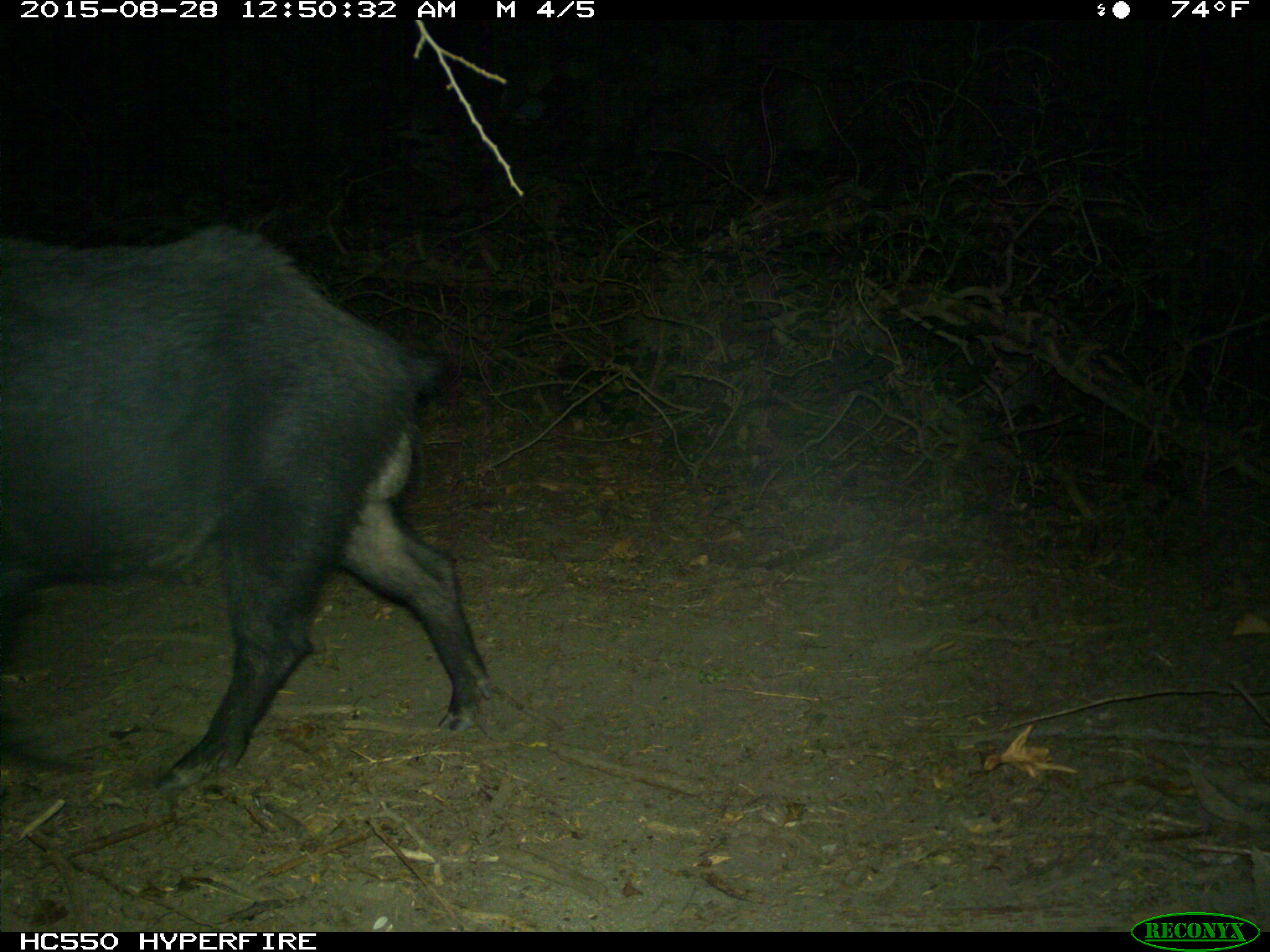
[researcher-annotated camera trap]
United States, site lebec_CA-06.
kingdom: Animalia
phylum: Chordata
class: Mammalia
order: Artiodactyla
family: Suidae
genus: Sus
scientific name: Sus scrofa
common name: wild boar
Sus scrofa (wild boar).